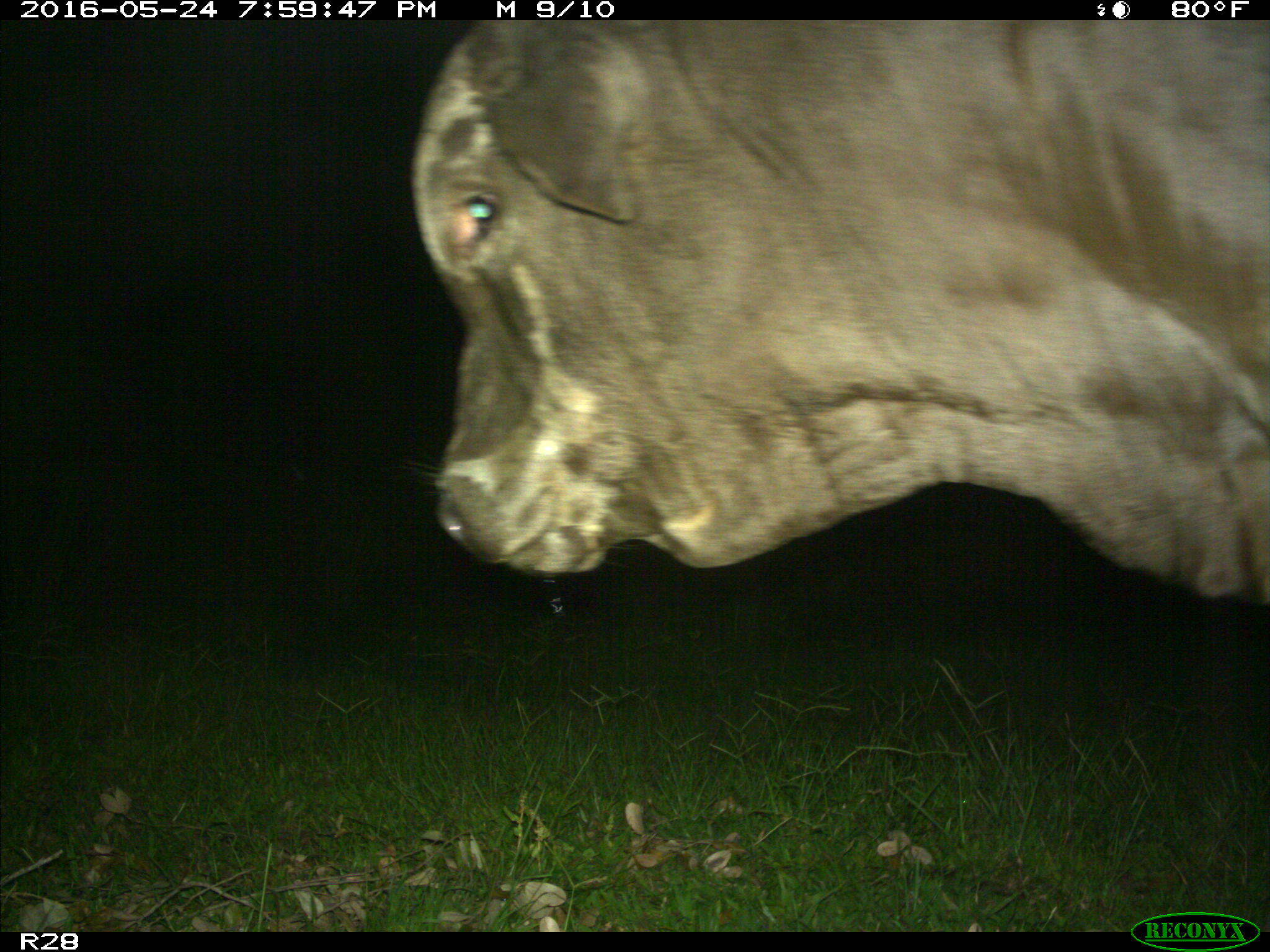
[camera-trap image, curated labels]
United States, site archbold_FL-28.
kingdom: Animalia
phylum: Chordata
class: Mammalia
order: Artiodactyla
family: Bovidae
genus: Bos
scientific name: Bos taurus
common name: domestic cow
Bos taurus (domestic cow).